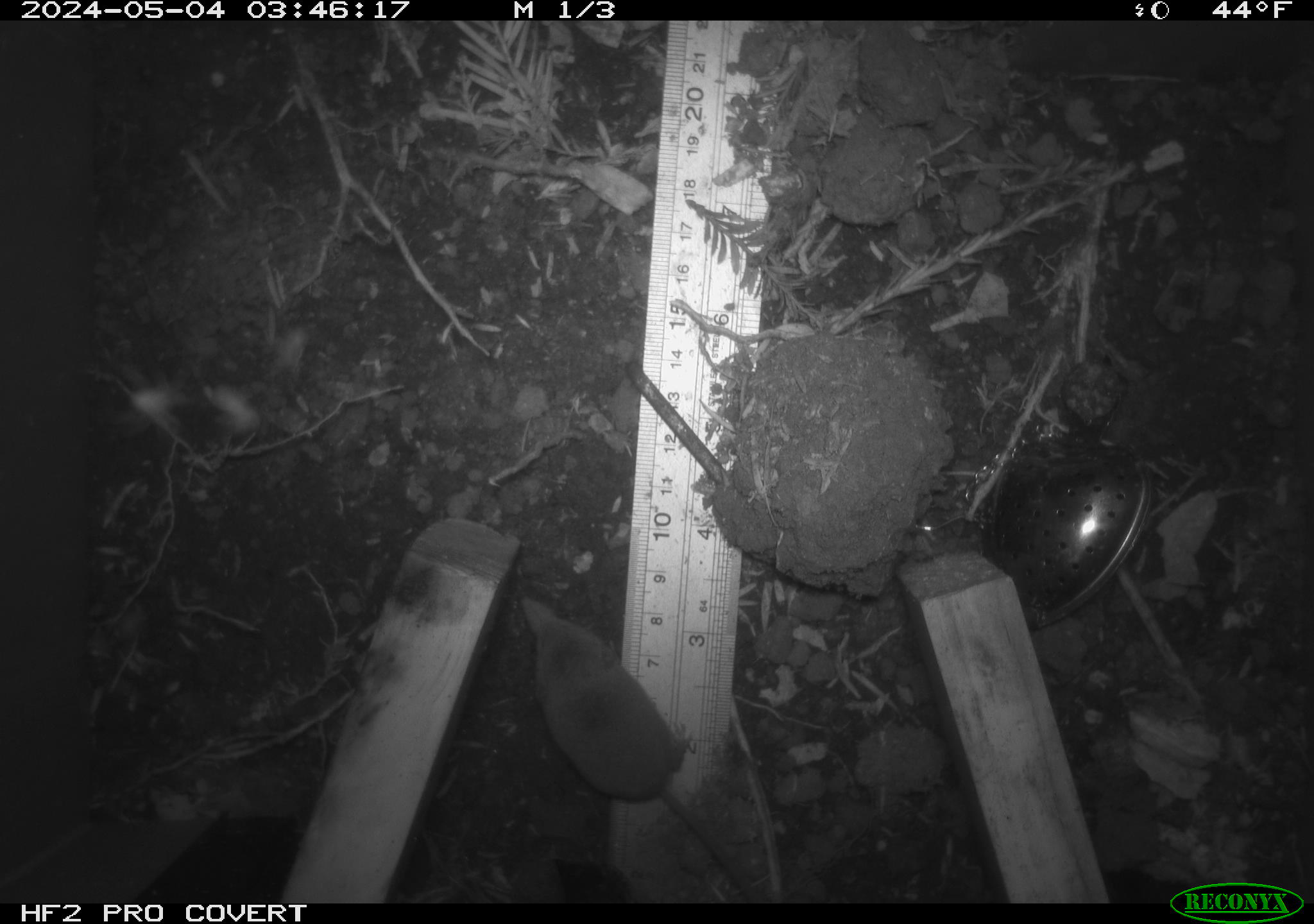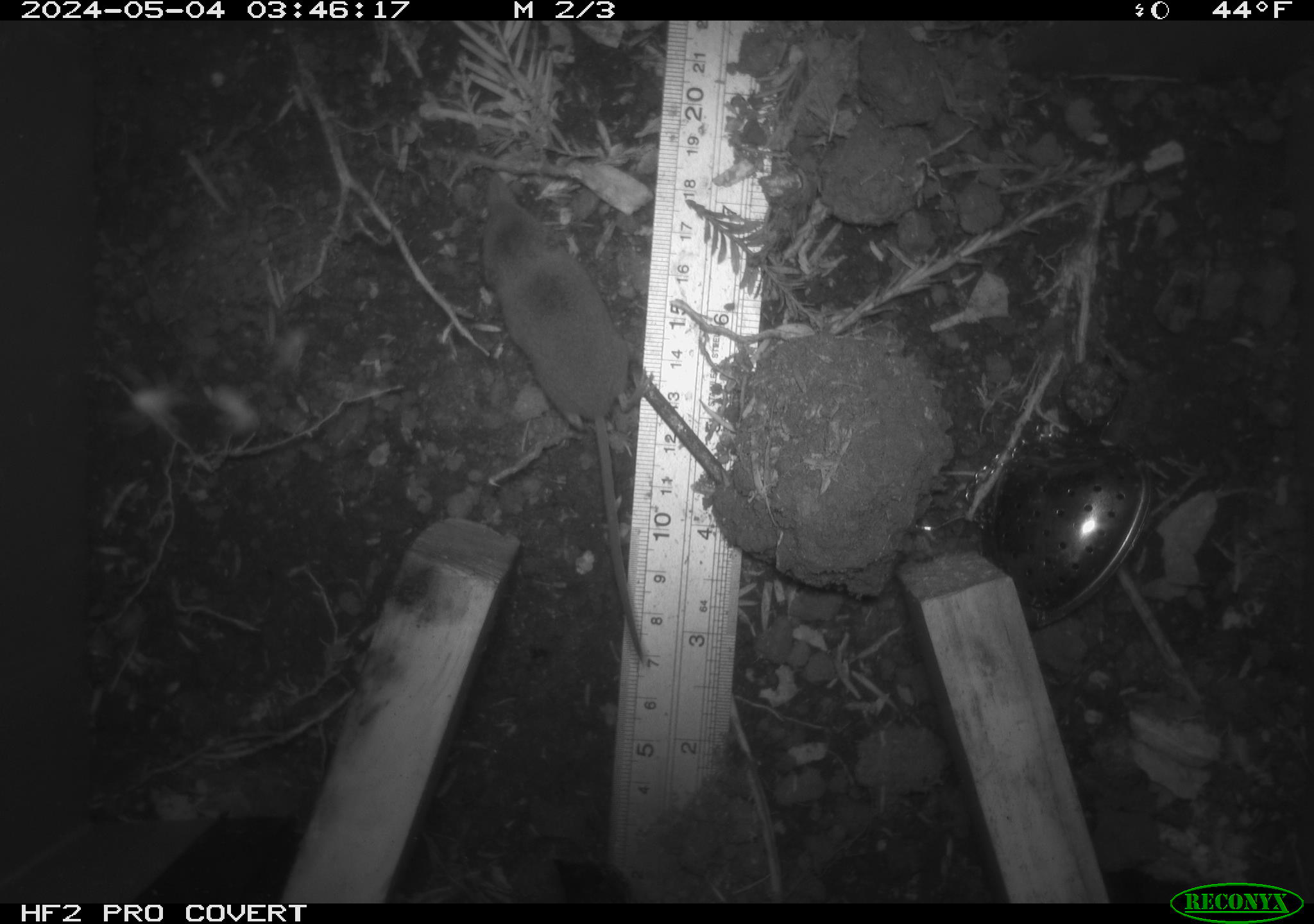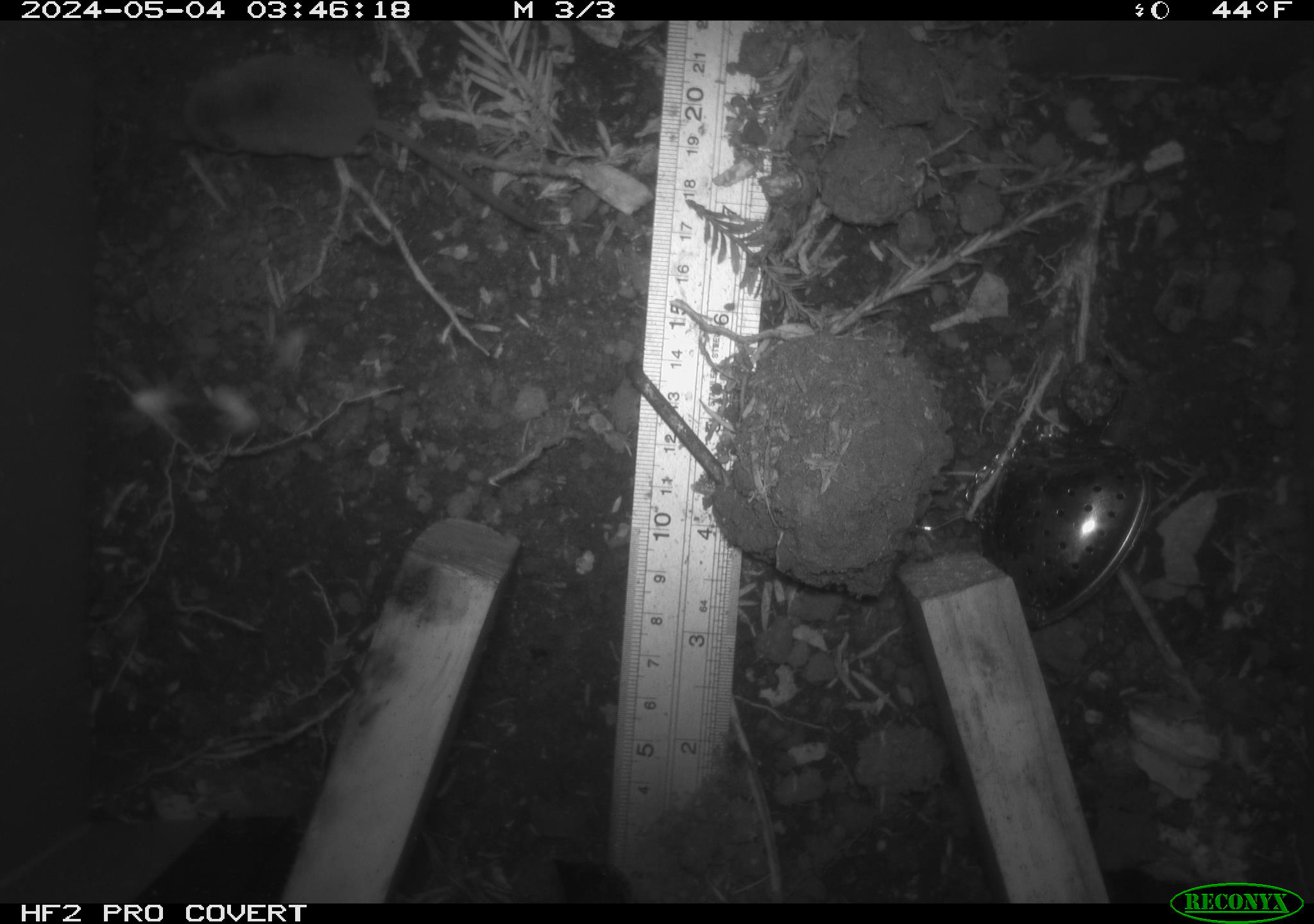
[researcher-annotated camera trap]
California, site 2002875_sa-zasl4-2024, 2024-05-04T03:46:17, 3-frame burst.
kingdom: Animalia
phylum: Chordata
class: Mammalia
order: Eulipotyphla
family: Soricidae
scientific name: Soricidae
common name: shrews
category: soricidae family